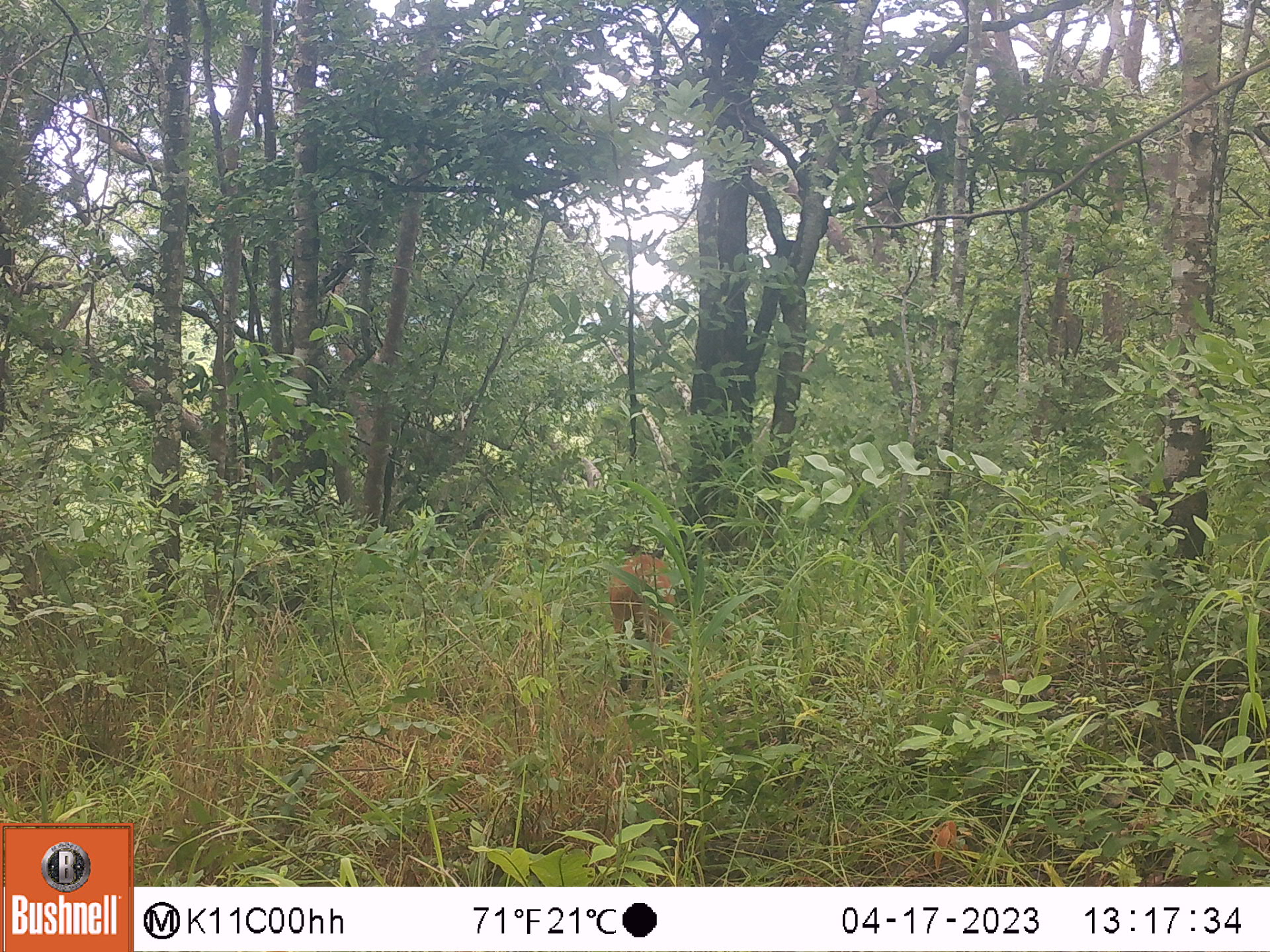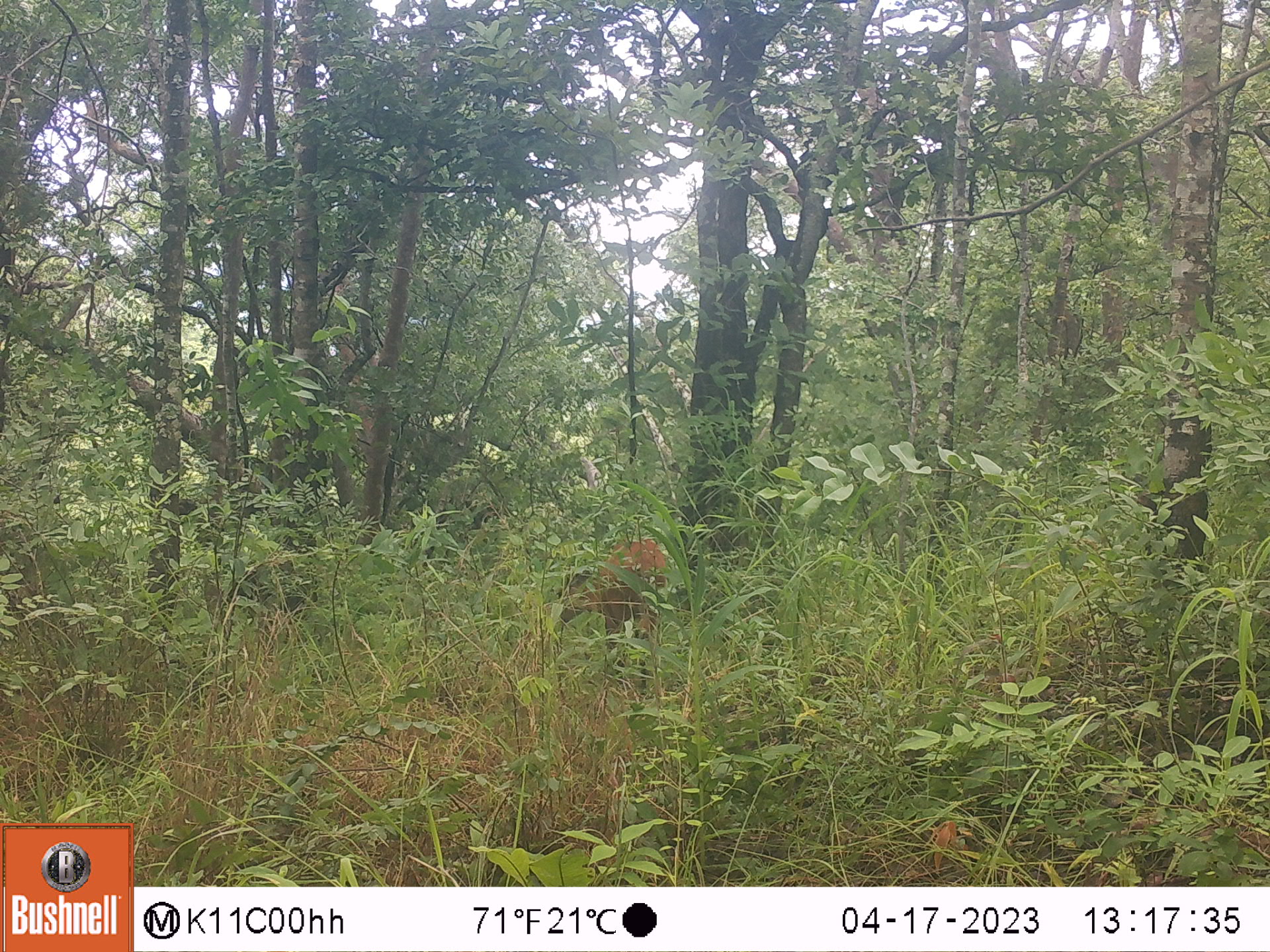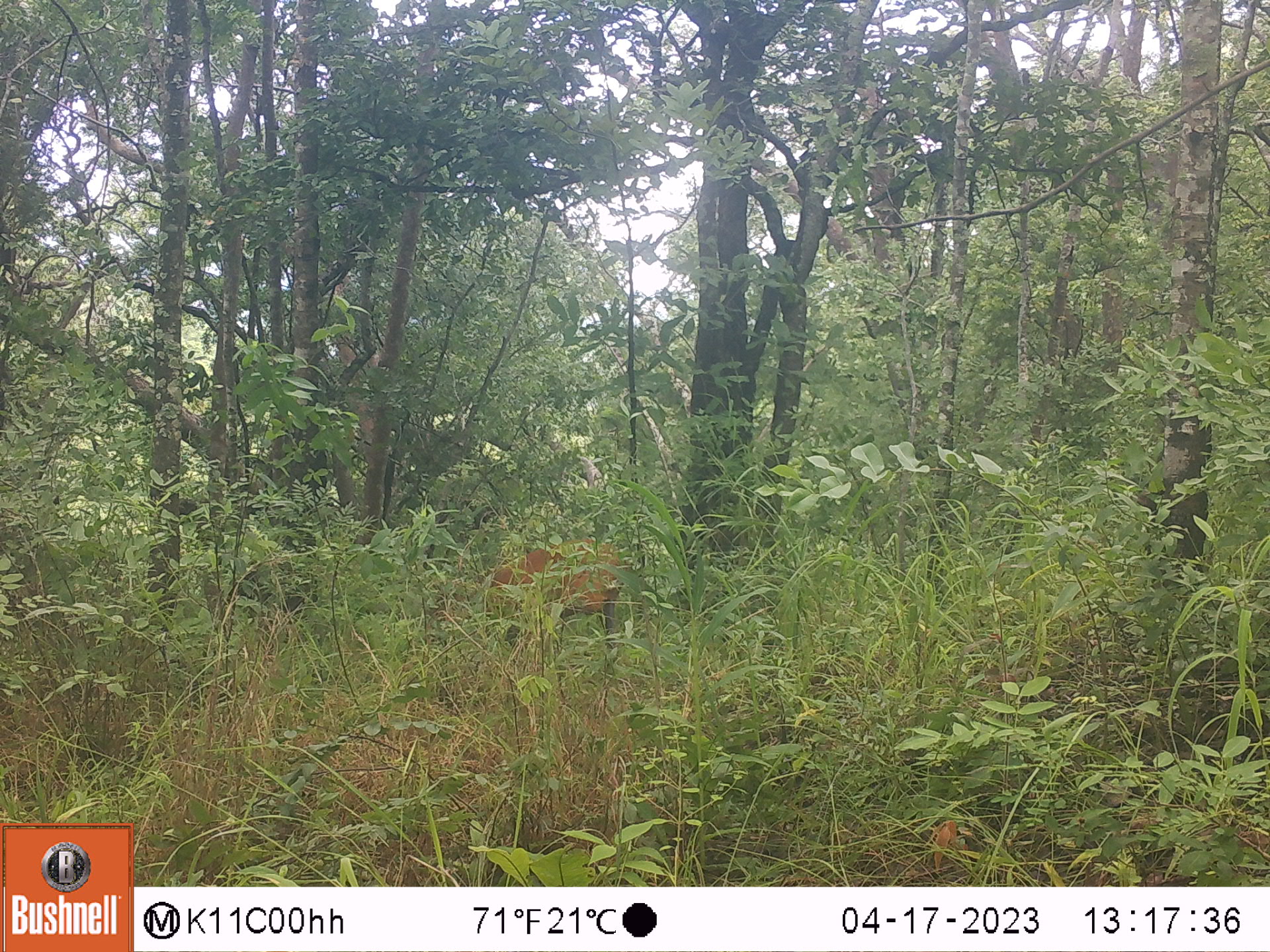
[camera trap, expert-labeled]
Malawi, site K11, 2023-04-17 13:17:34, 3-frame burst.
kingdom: Animalia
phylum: Chordata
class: Mammalia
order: Artiodactyla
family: Bovidae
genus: Cephalophorus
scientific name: Cephalophorus natalensis natalensis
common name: red duiker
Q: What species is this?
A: Red duiker (Cephalophorus natalensis natalensis).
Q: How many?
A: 1.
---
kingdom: Animalia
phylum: Chordata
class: Mammalia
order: Artiodactyla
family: Bovidae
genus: Tragelaphus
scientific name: Tragelaphus sylvaticus sylvaticus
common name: cape bushbuck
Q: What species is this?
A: Cape bushbuck (Tragelaphus sylvaticus sylvaticus).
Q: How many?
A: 1.